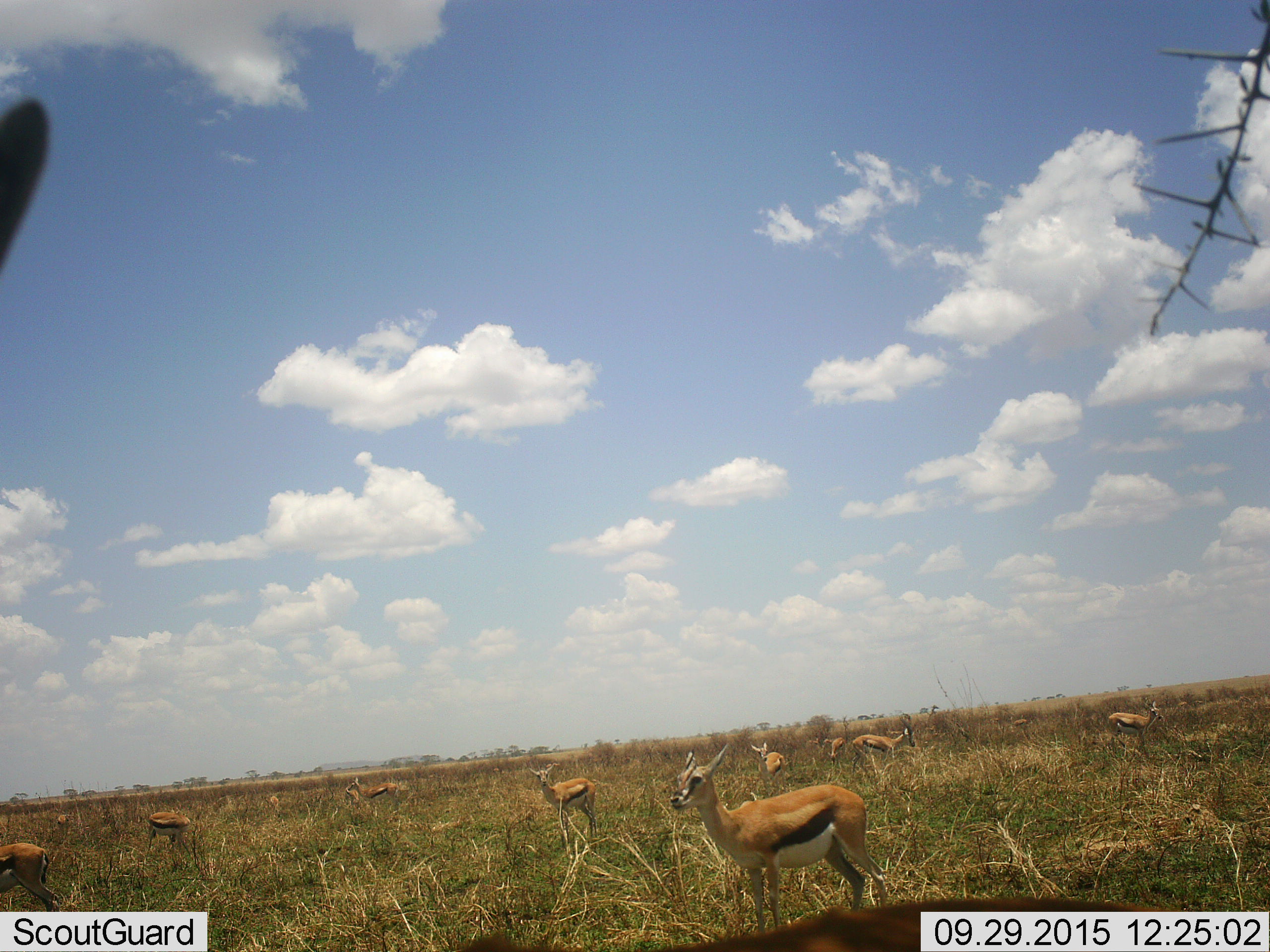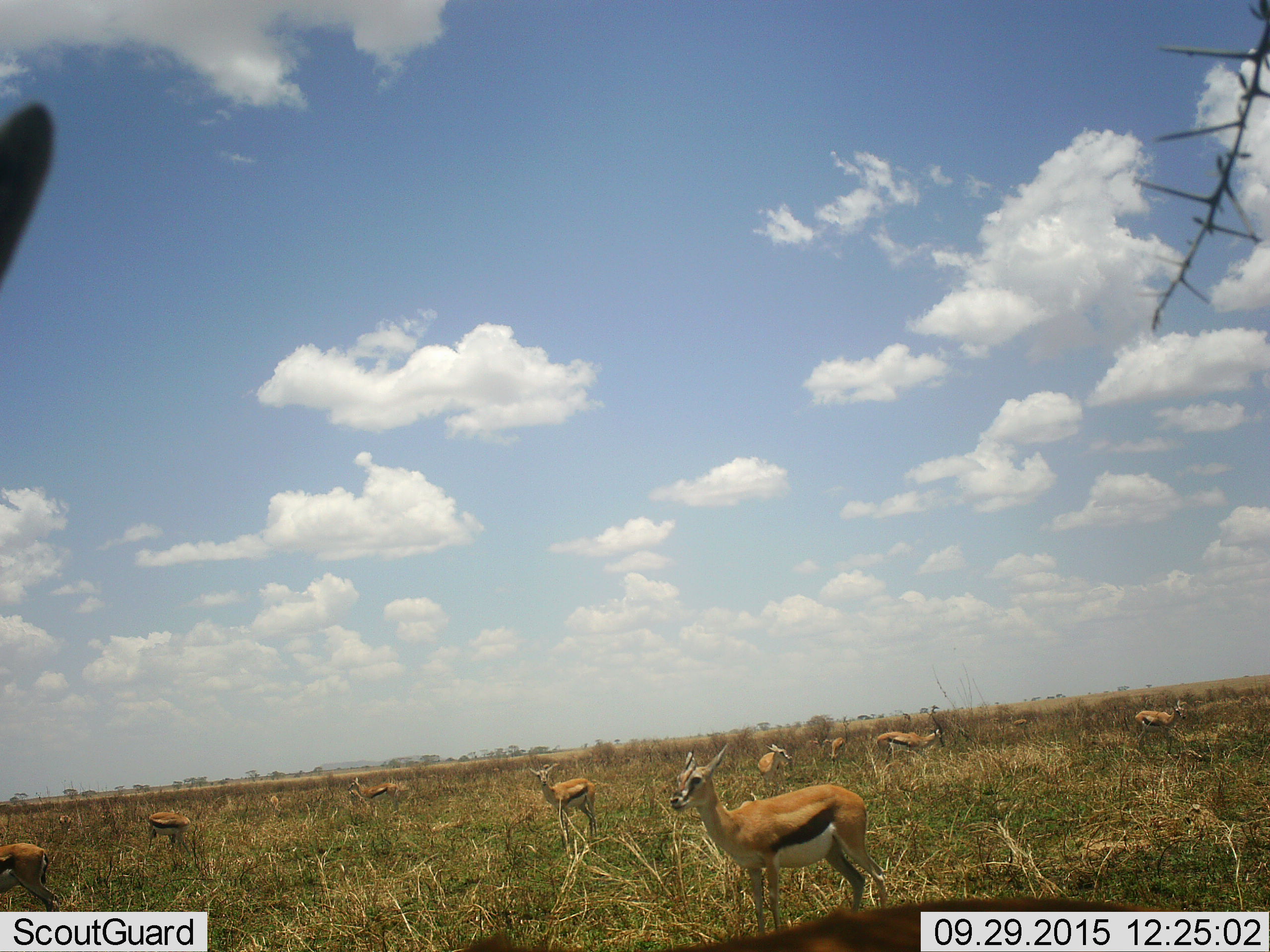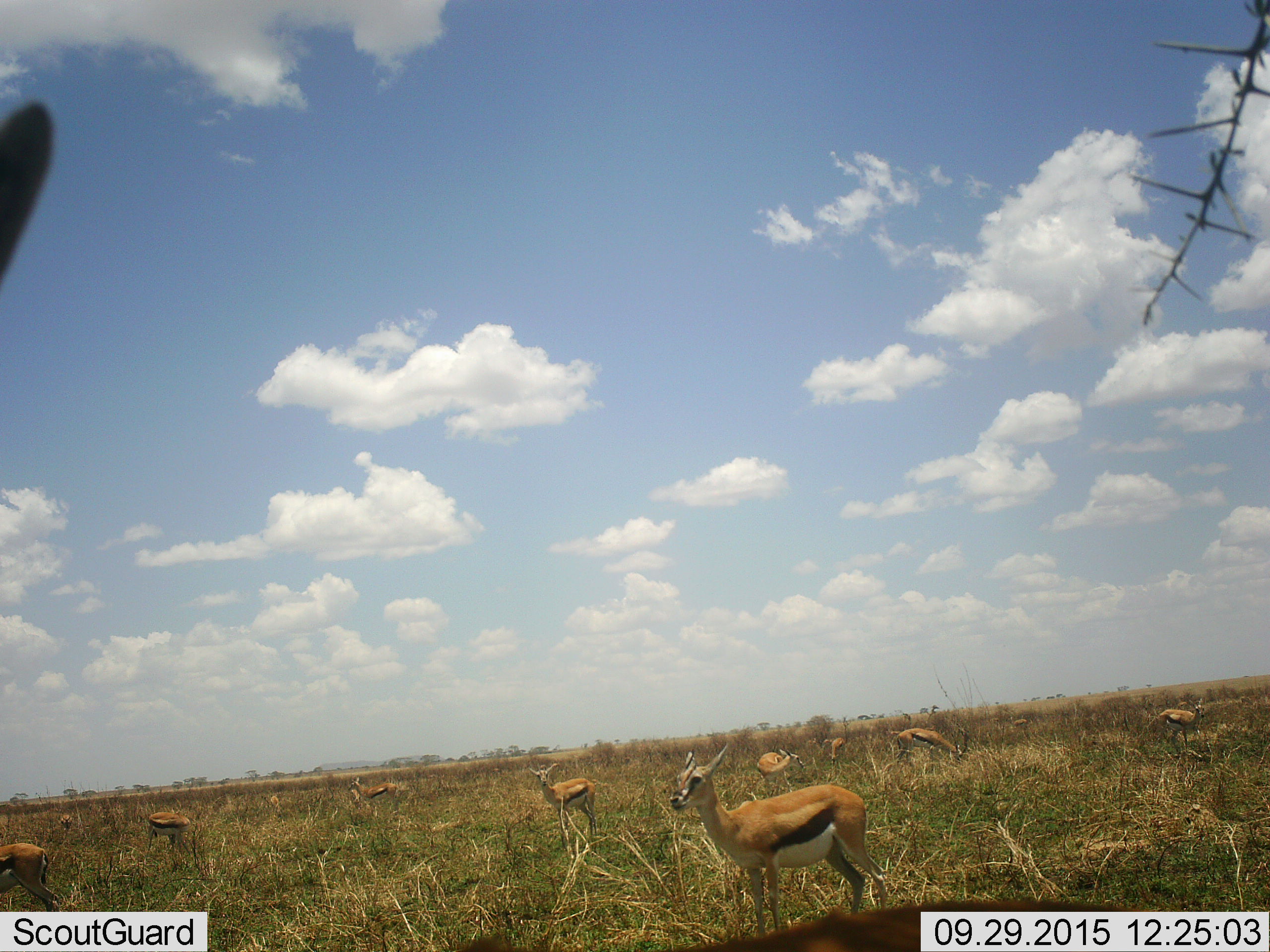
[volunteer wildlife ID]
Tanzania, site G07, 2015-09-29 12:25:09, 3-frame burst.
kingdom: Animalia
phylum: Chordata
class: Mammalia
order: Artiodactyla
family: Bovidae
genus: Eudorcas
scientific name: Eudorcas thomsonii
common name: thomson's gazelle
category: gazellethomsons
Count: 11-50.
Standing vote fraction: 88%.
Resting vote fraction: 0%.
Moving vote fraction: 38%.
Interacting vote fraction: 0%.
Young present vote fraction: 12%.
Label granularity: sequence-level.